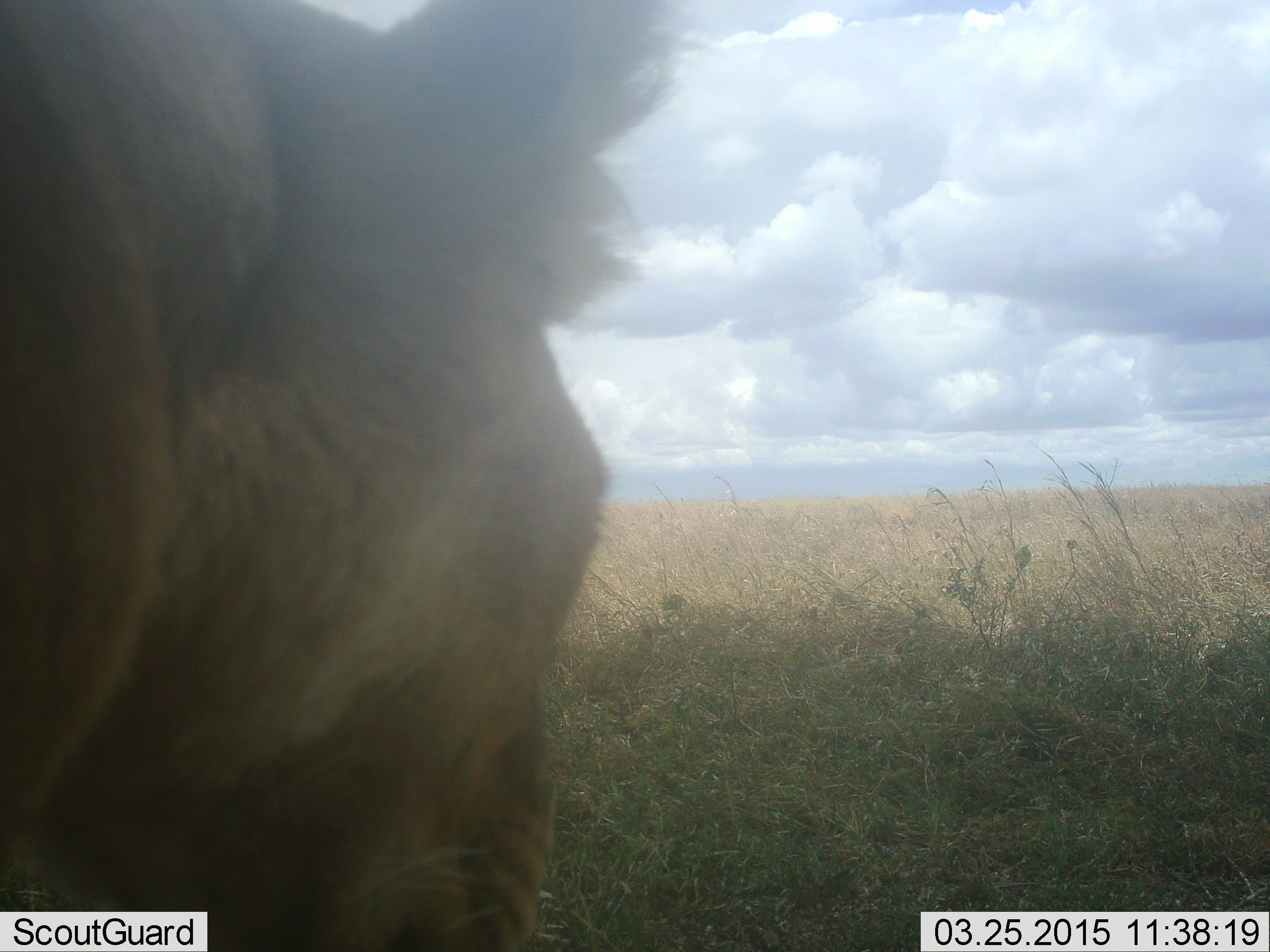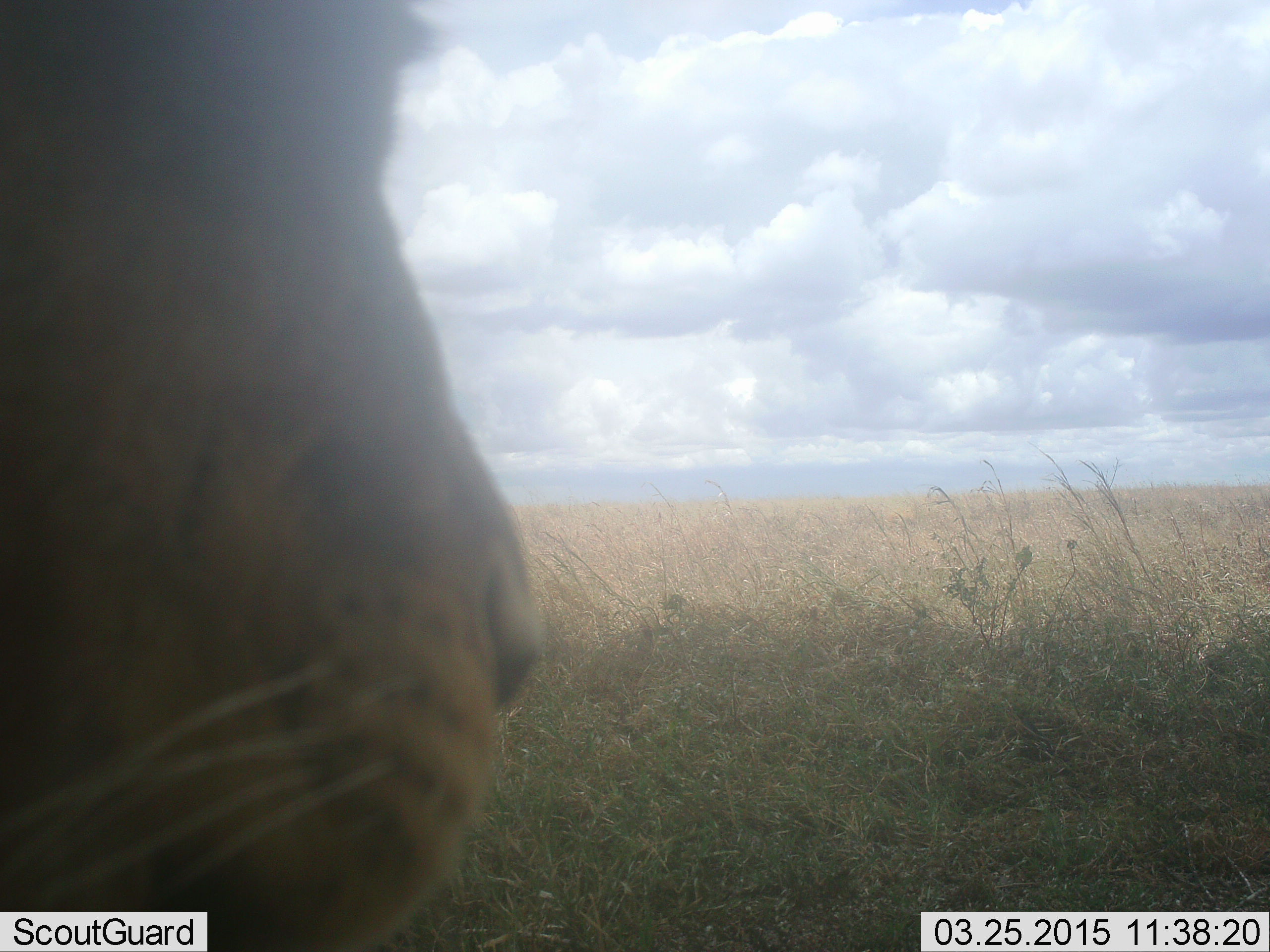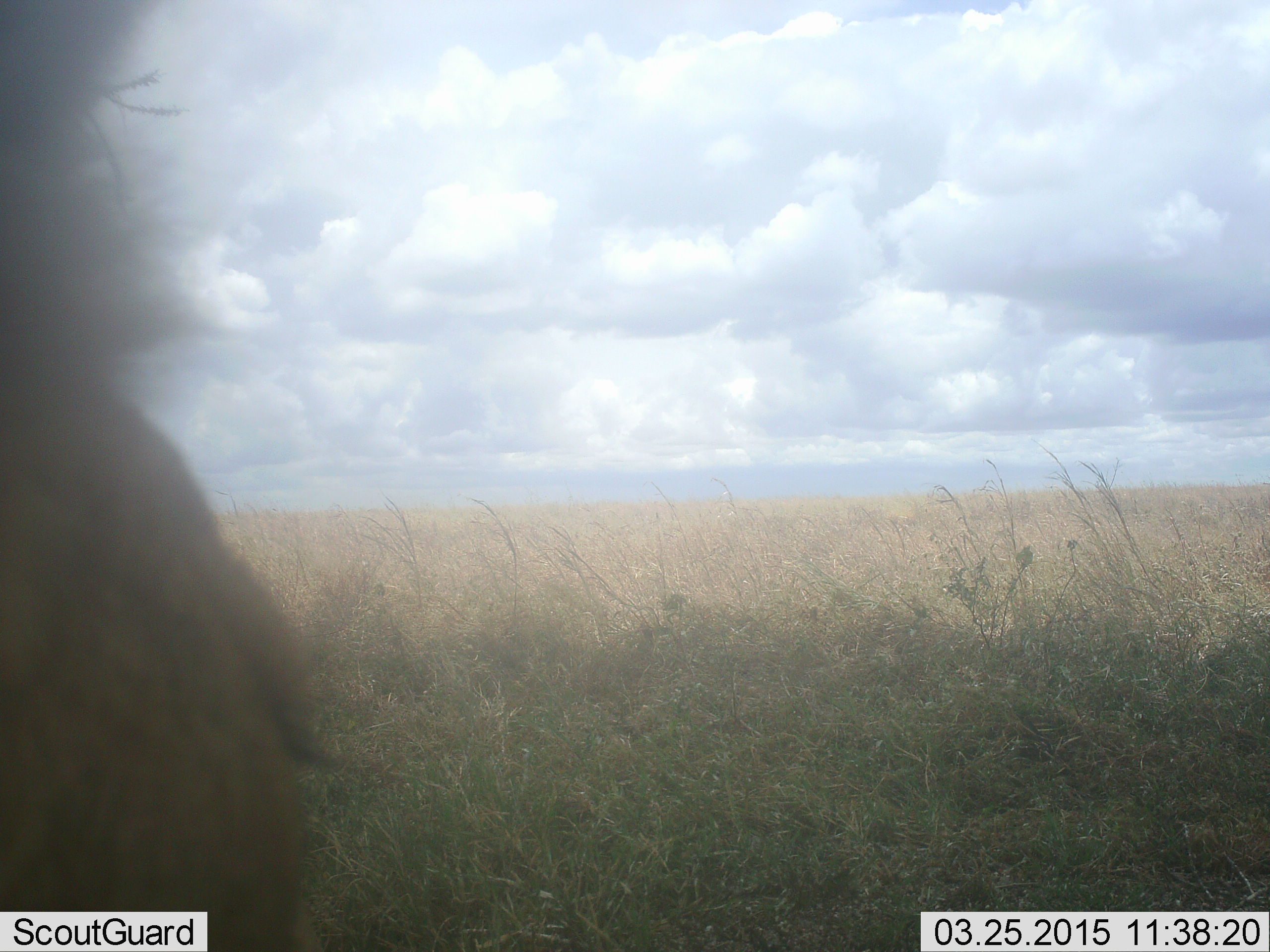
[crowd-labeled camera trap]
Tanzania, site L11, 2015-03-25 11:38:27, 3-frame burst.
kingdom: Animalia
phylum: Chordata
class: Mammalia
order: Carnivora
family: Felidae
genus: Panthera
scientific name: Panthera leo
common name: lion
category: lionfemale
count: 1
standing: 40%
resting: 20%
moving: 60%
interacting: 0%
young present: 0%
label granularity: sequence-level